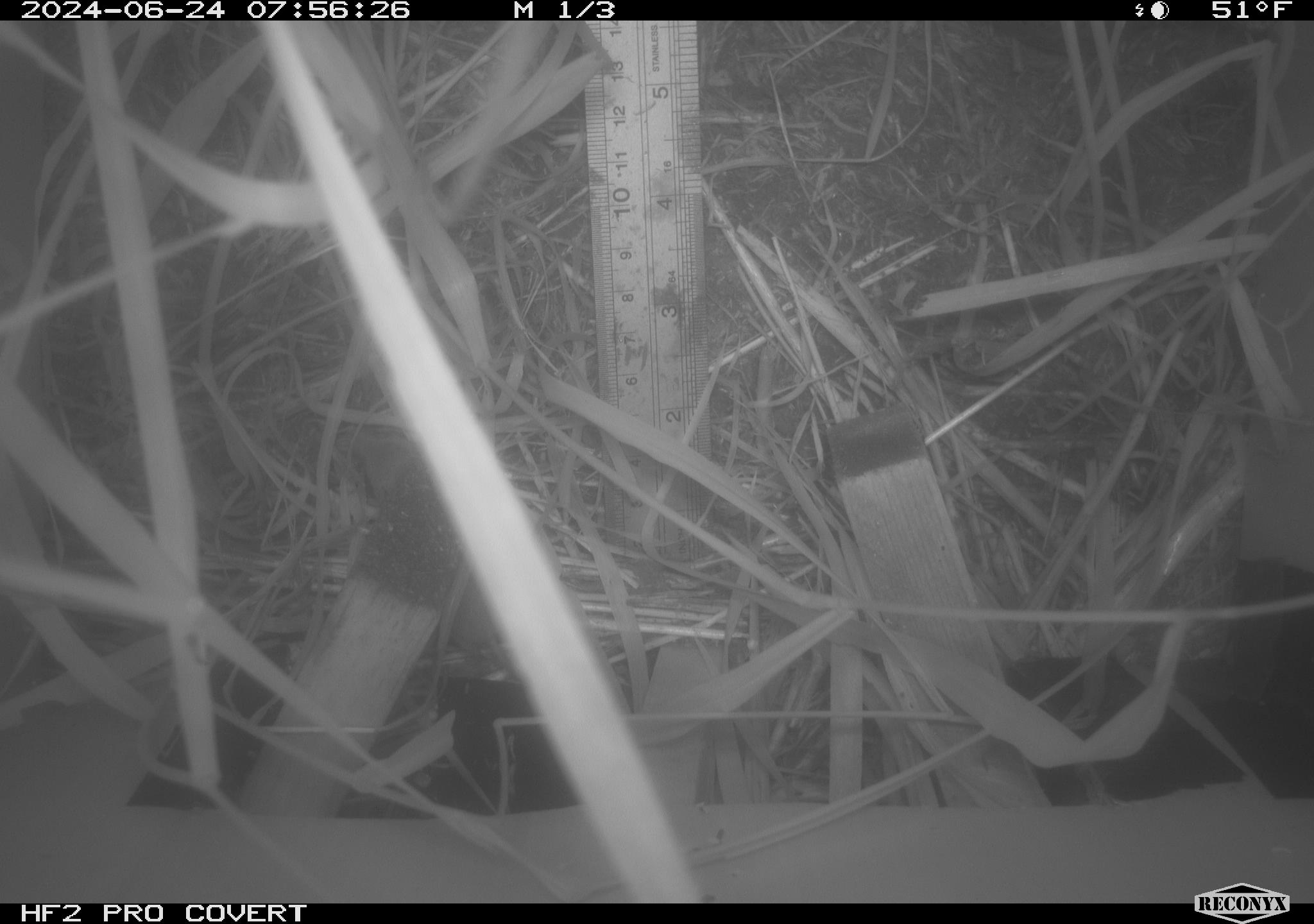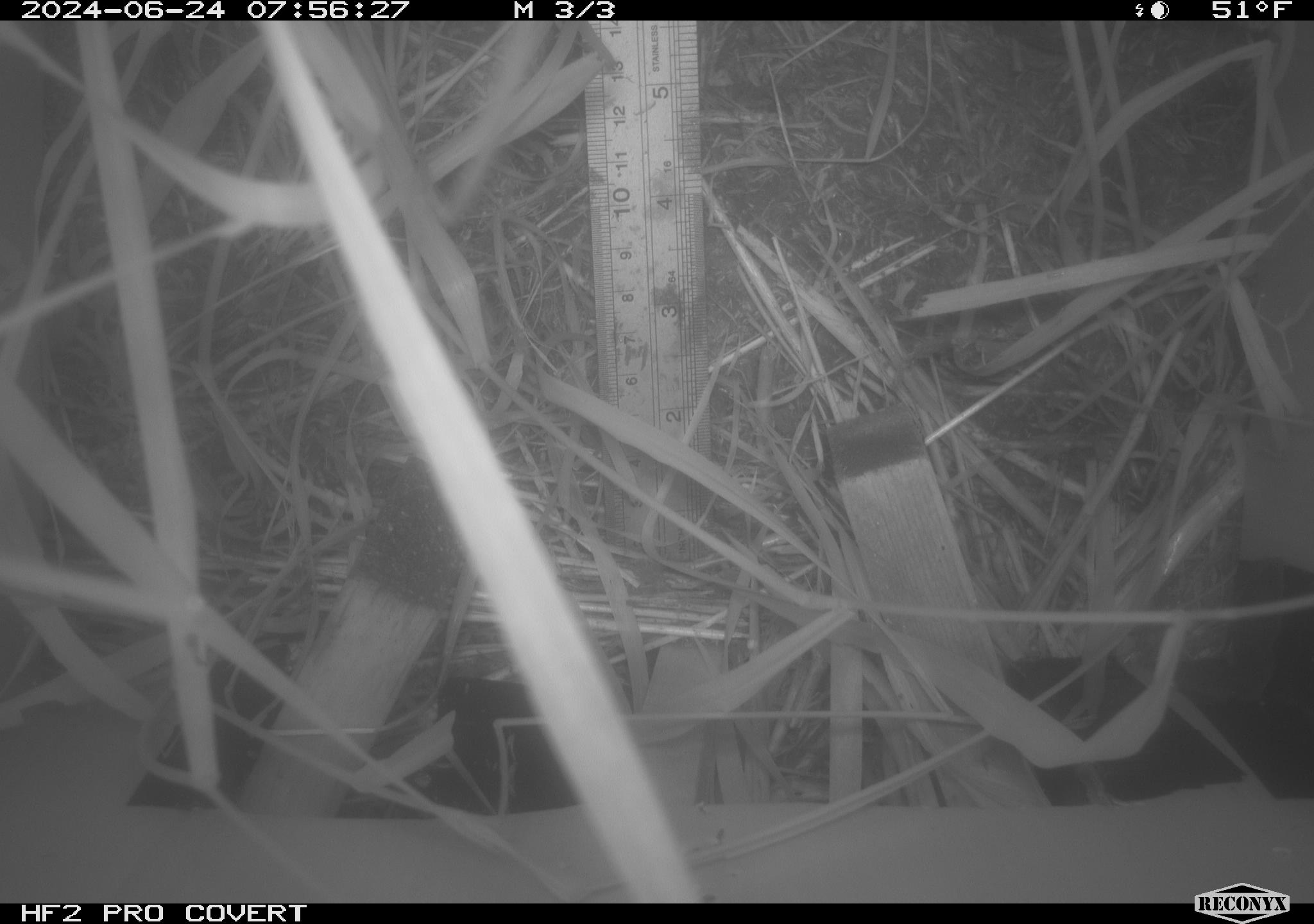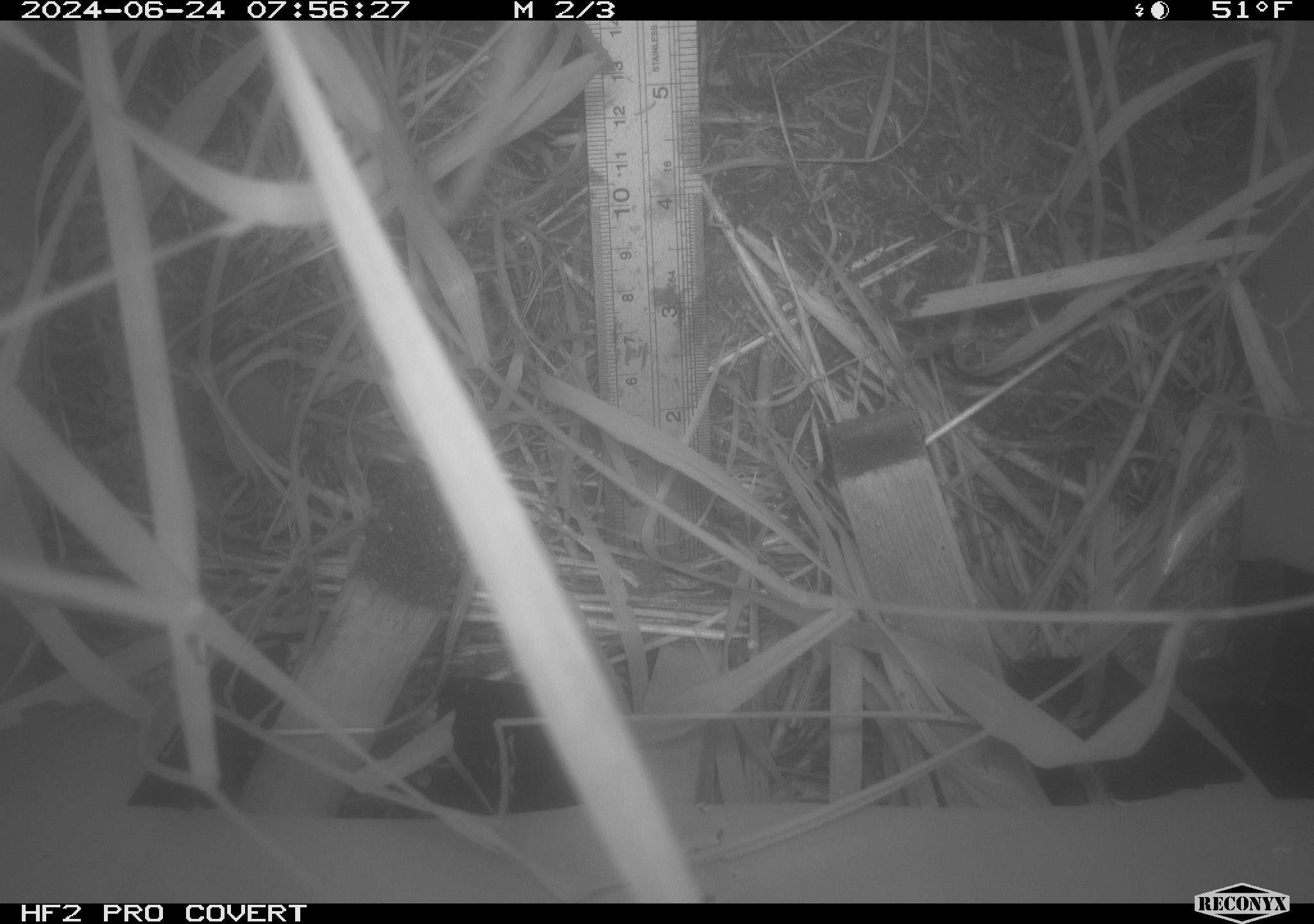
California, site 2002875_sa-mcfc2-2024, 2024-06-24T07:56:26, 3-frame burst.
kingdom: Animalia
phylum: Chordata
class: Mammalia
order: Rodentia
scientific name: Rodentia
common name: rodent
Rodent (Rodentia).